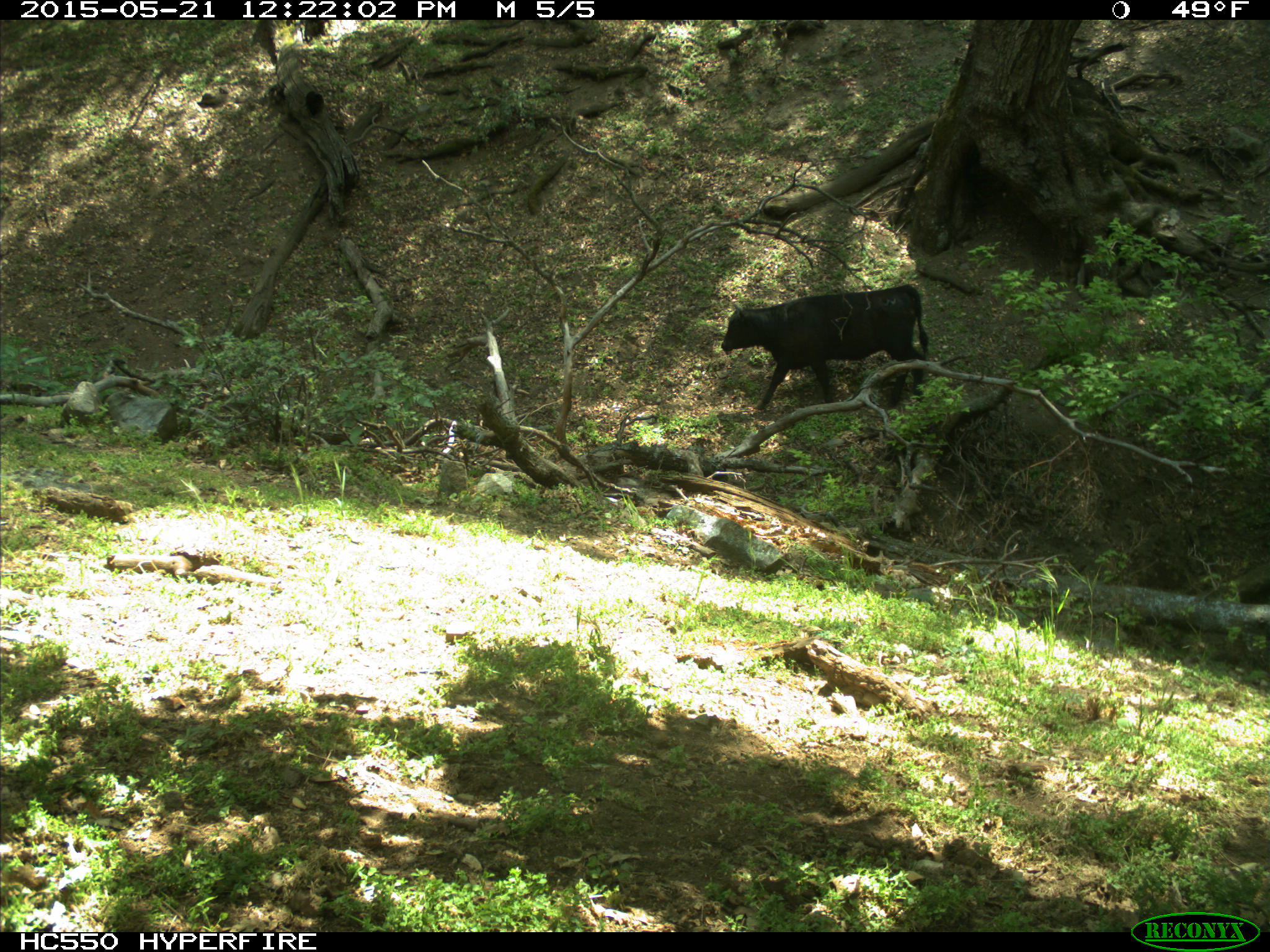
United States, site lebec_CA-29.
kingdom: Animalia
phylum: Chordata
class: Mammalia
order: Artiodactyla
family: Bovidae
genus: Bos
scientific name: Bos taurus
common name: domestic cow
Bos taurus (domestic cow).